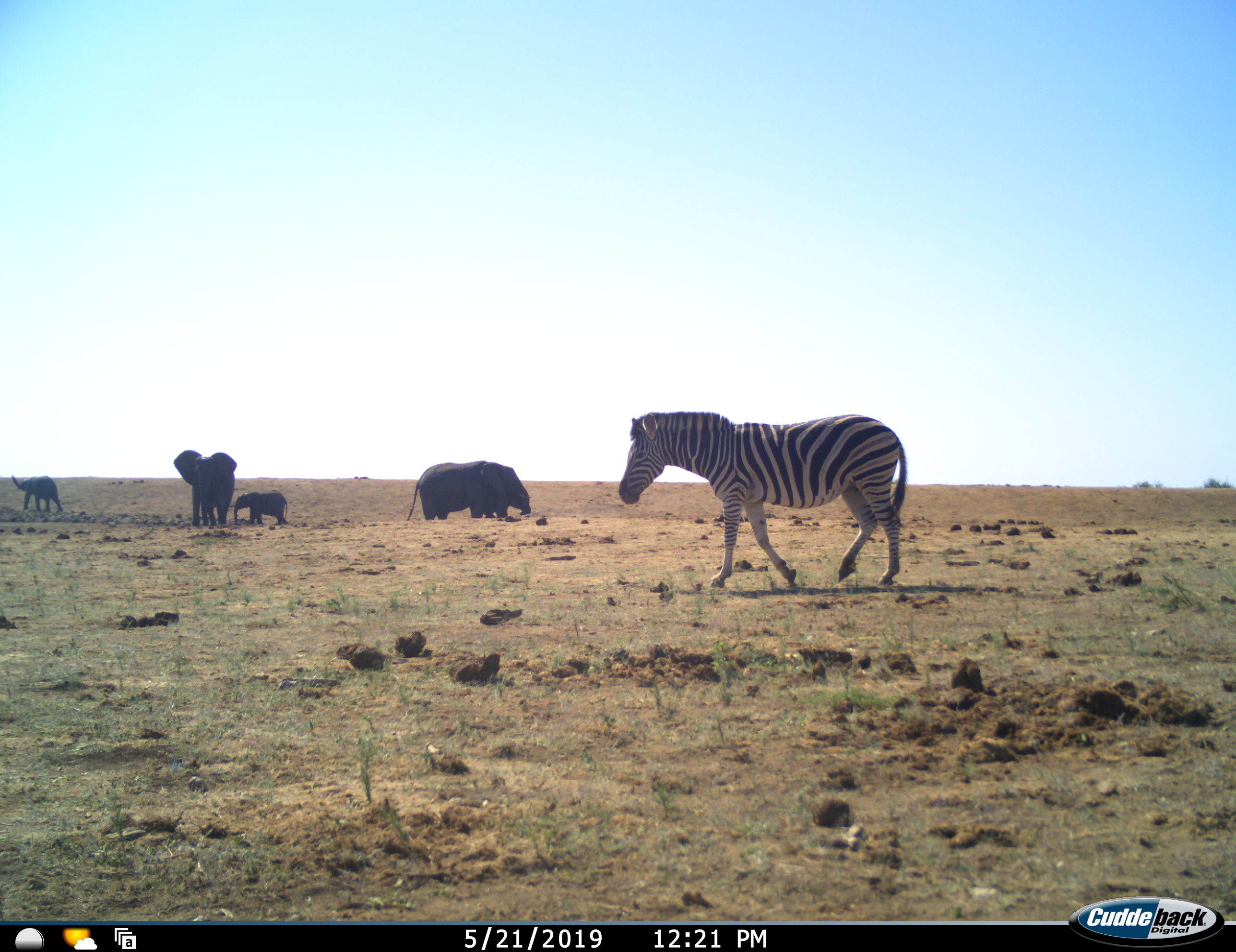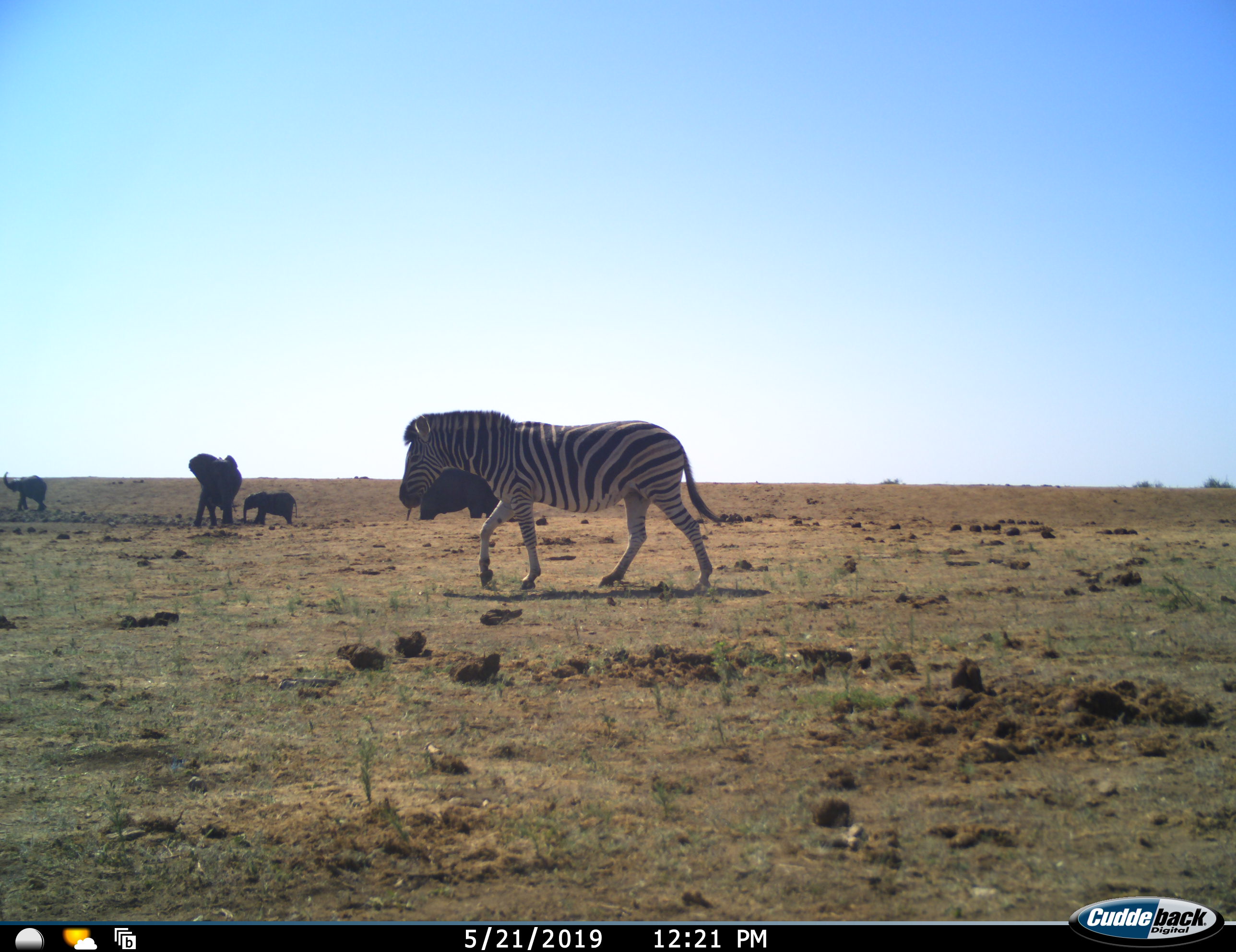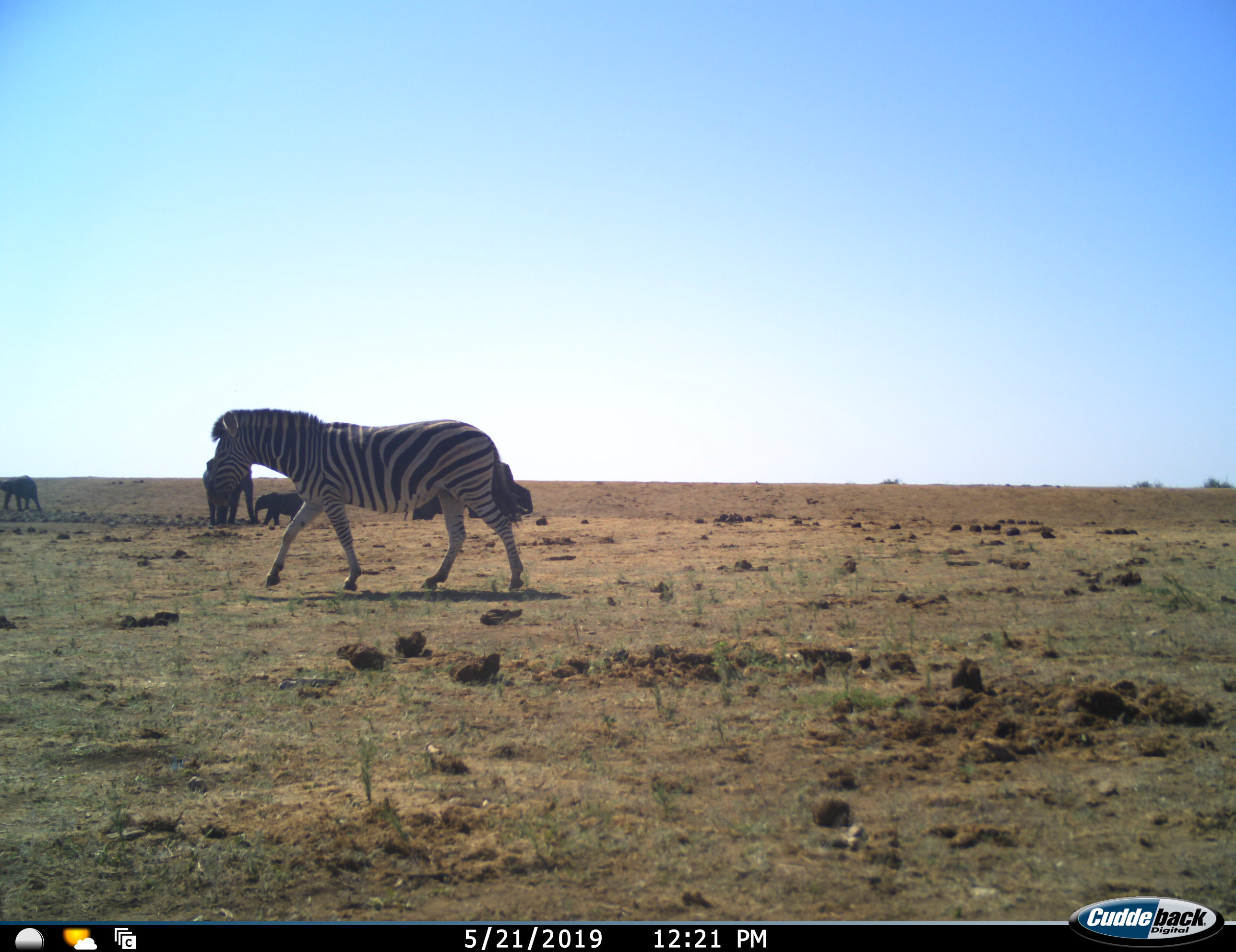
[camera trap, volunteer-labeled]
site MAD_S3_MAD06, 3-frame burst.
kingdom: Animalia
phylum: Chordata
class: Mammalia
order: Proboscidea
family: Elephantidae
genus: Loxodonta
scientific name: Loxodonta africana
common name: african bush elephant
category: elephant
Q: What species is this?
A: Elephant (african bush elephant) (Loxodonta africana).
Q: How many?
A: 5.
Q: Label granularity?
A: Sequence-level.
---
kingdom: Animalia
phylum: Chordata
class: Mammalia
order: Perissodactyla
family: Equidae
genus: Equus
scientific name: Equus quagga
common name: plains zebra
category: zebraplains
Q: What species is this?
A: Zebraplains (plains zebra) (Equus quagga).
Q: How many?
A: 1.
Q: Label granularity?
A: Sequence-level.